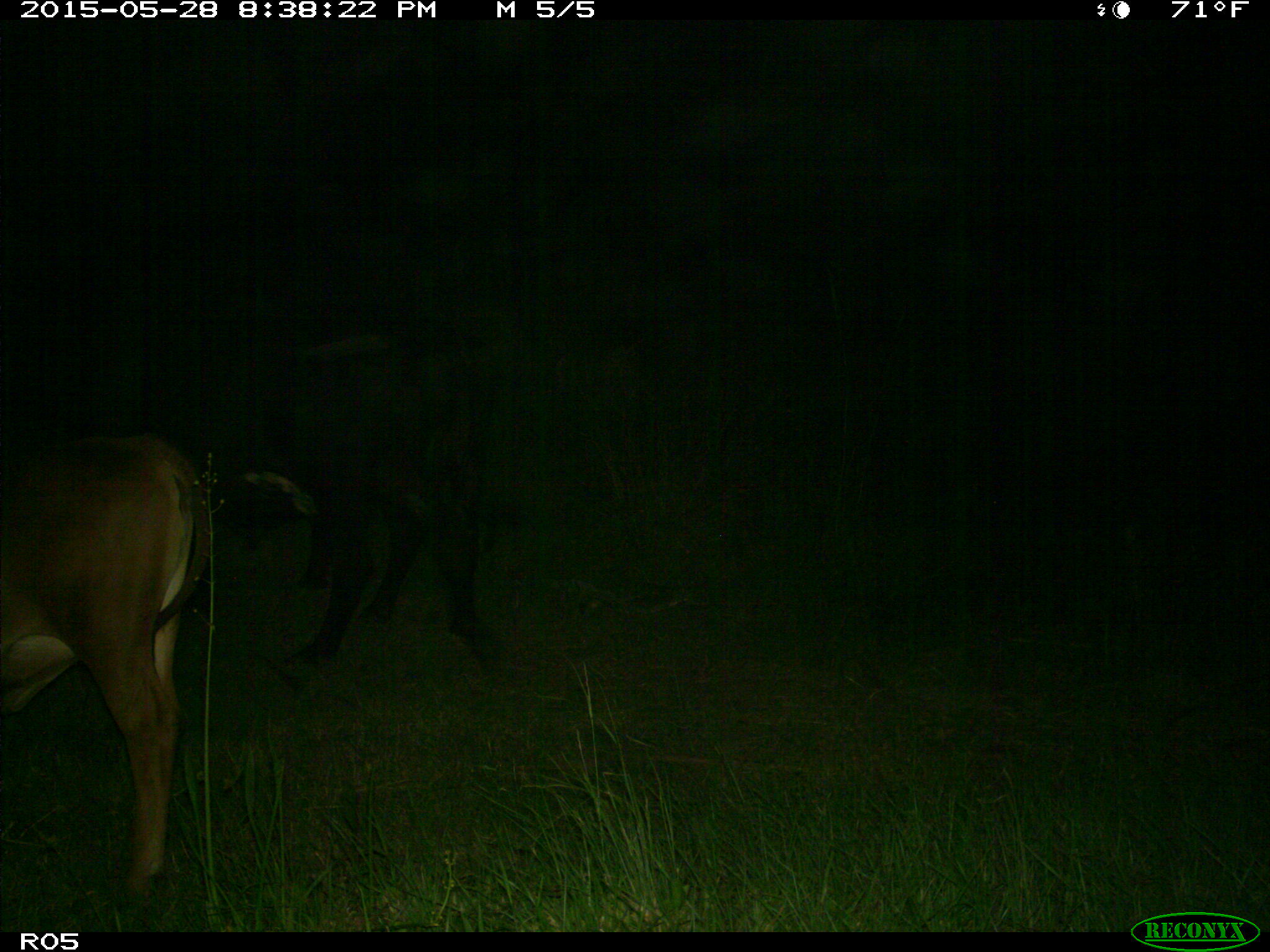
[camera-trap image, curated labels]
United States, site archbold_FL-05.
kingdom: Animalia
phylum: Chordata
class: Mammalia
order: Artiodactyla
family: Bovidae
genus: Bos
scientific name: Bos taurus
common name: domestic cow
Bos taurus (domestic cow).